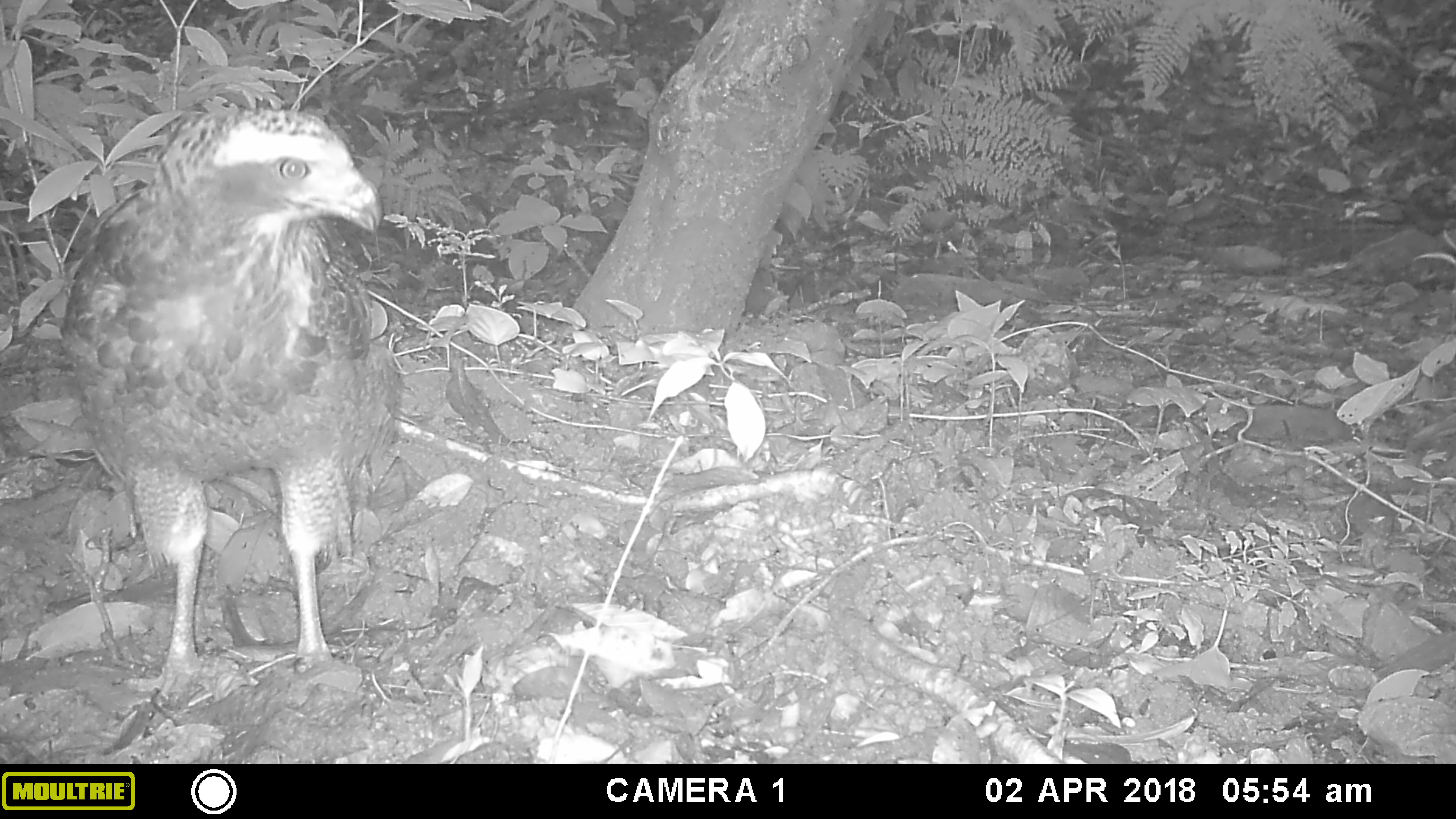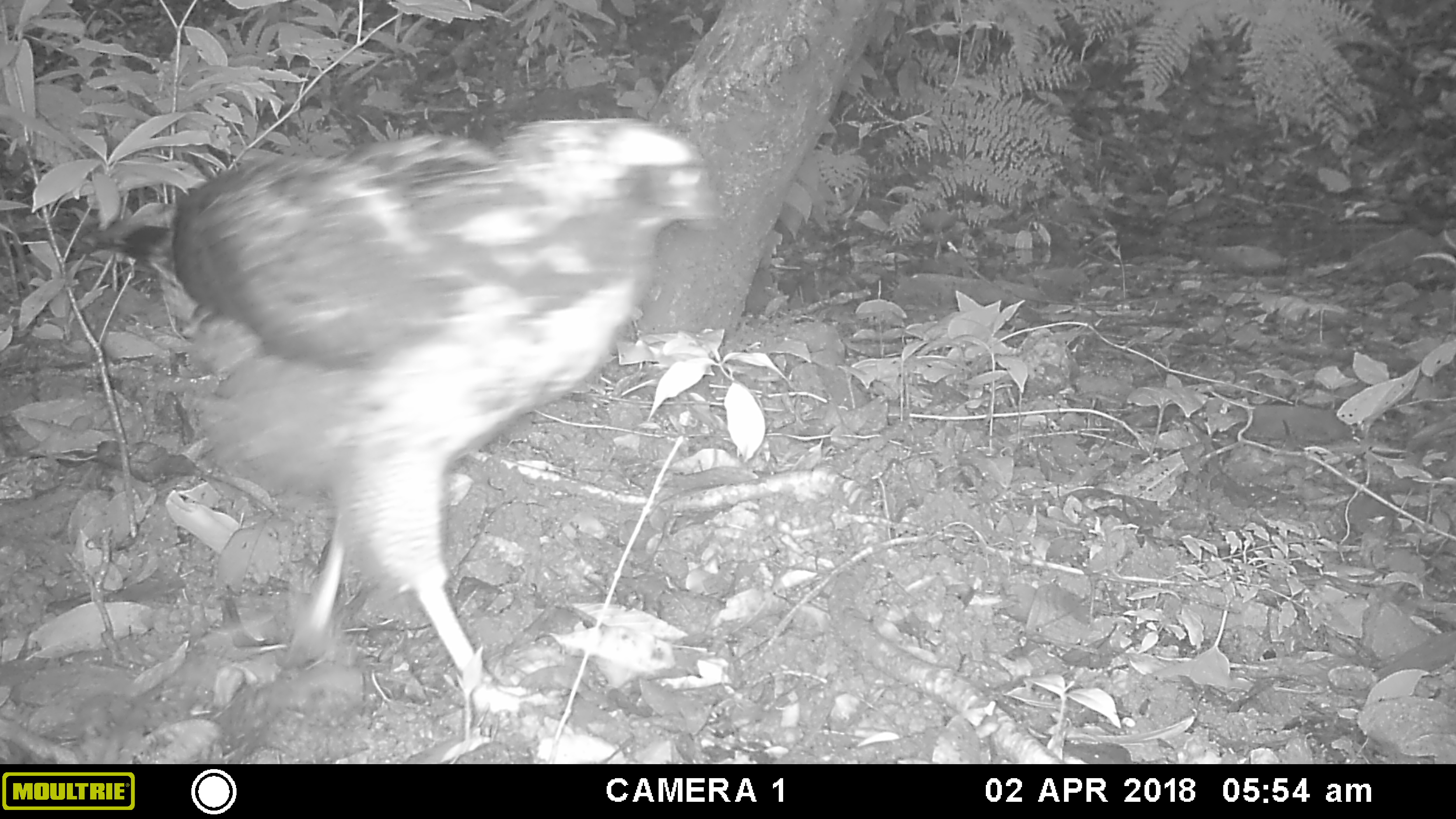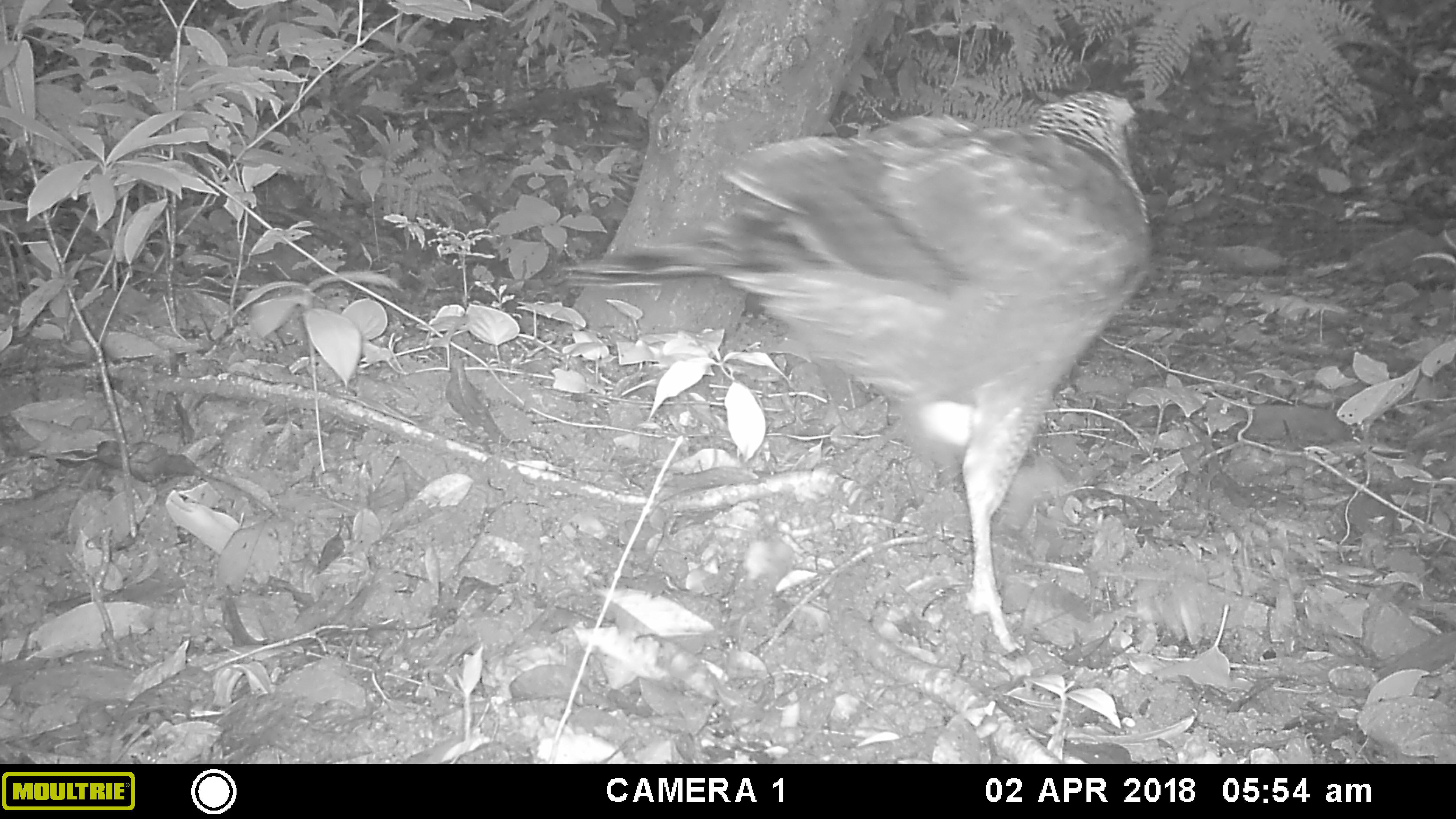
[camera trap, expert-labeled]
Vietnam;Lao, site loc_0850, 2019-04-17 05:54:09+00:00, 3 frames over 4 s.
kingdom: Animalia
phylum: Chordata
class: Aves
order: Accipitriformes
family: Accipitridae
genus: Spilornis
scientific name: Spilornis cheela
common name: crested serpent eagle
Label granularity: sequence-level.